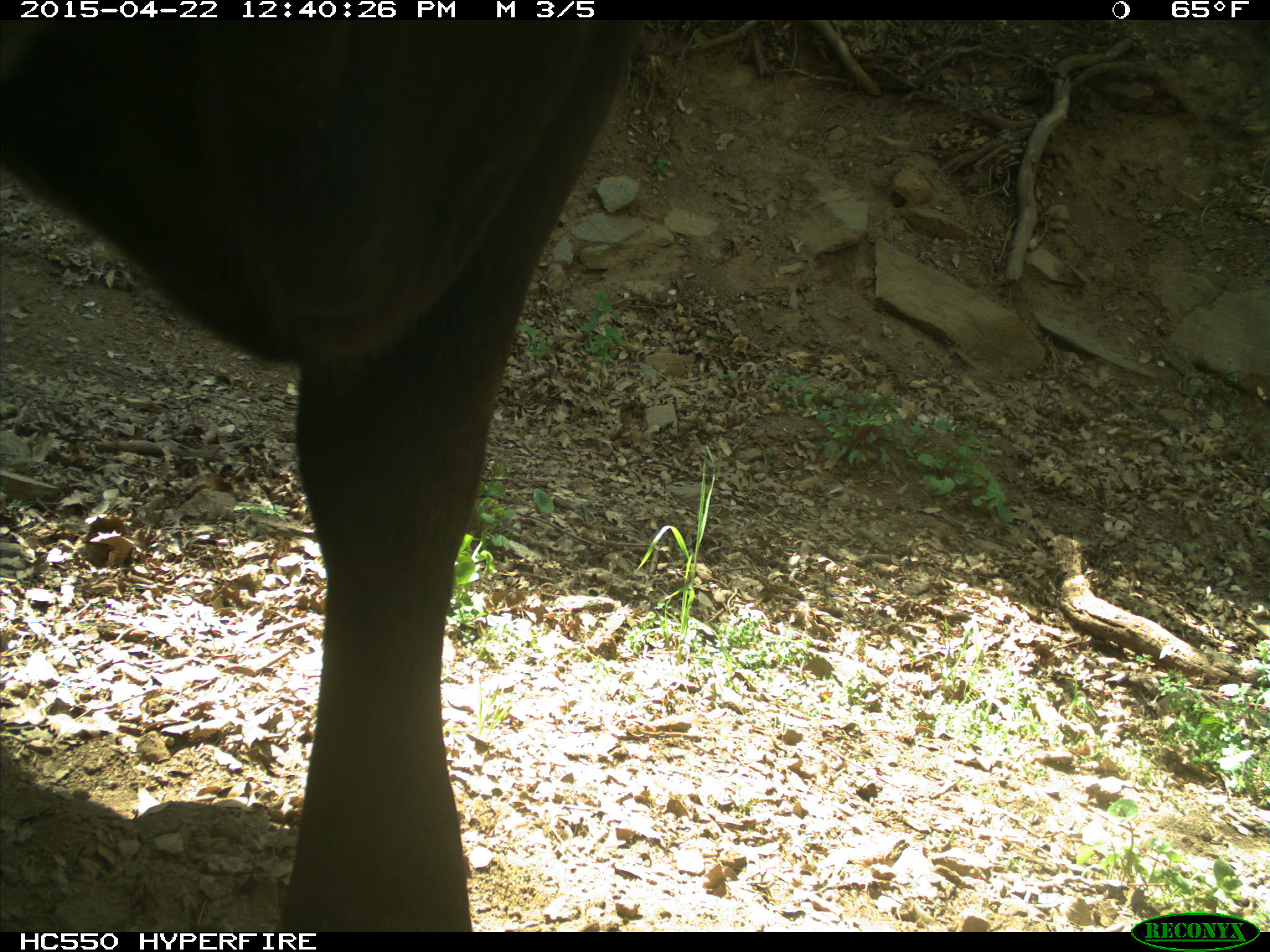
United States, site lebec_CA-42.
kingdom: Animalia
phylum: Chordata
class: Mammalia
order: Artiodactyla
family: Bovidae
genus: Bos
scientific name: Bos taurus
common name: domestic cow